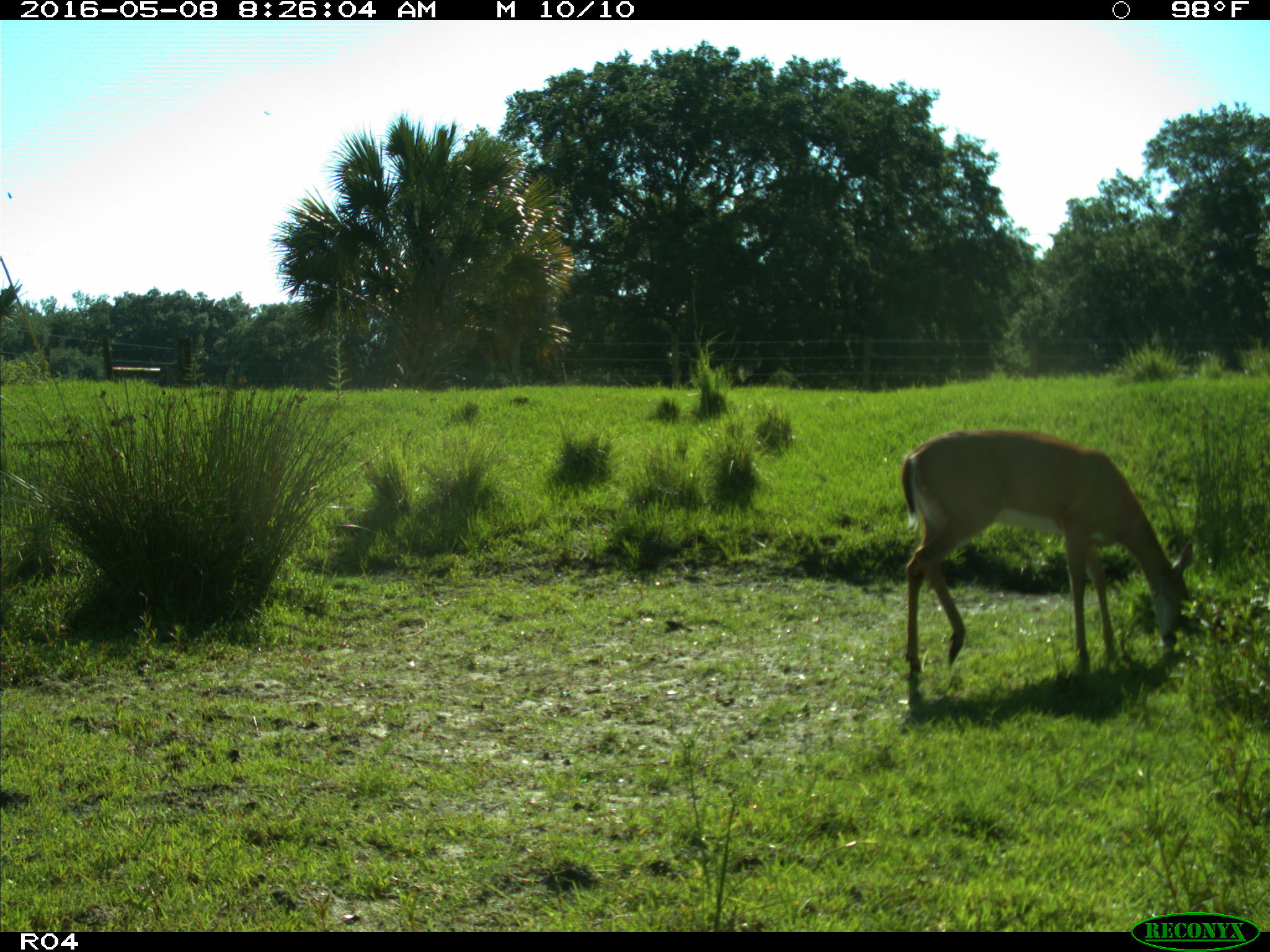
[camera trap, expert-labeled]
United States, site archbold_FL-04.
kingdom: Animalia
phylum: Chordata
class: Mammalia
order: Artiodactyla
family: Cervidae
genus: Odocoileus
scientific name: Odocoileus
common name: deer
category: unidentified deer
Unidentified deer (deer) (Odocoileus).